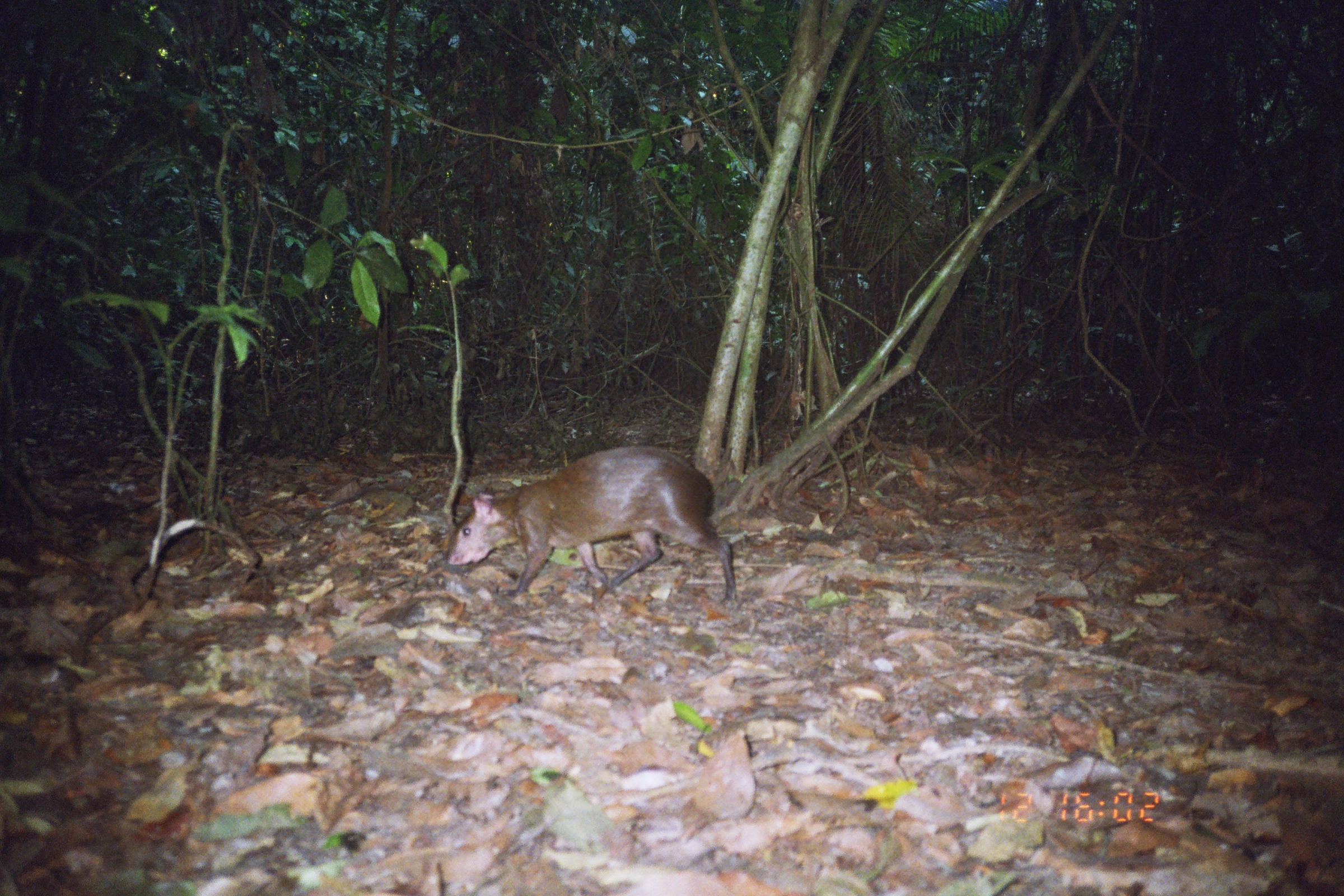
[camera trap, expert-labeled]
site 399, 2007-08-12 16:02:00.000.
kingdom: Animalia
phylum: Chordata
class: Mammalia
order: Rodentia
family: Dasyproctidae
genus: Dasyprocta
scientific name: Dasyprocta punctata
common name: central american agouti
Dasyprocta punctata (central american agouti).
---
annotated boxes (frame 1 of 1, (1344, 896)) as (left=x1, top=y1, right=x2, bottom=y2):
dasyprocta punctata: (left=446, top=445, right=738, bottom=605)